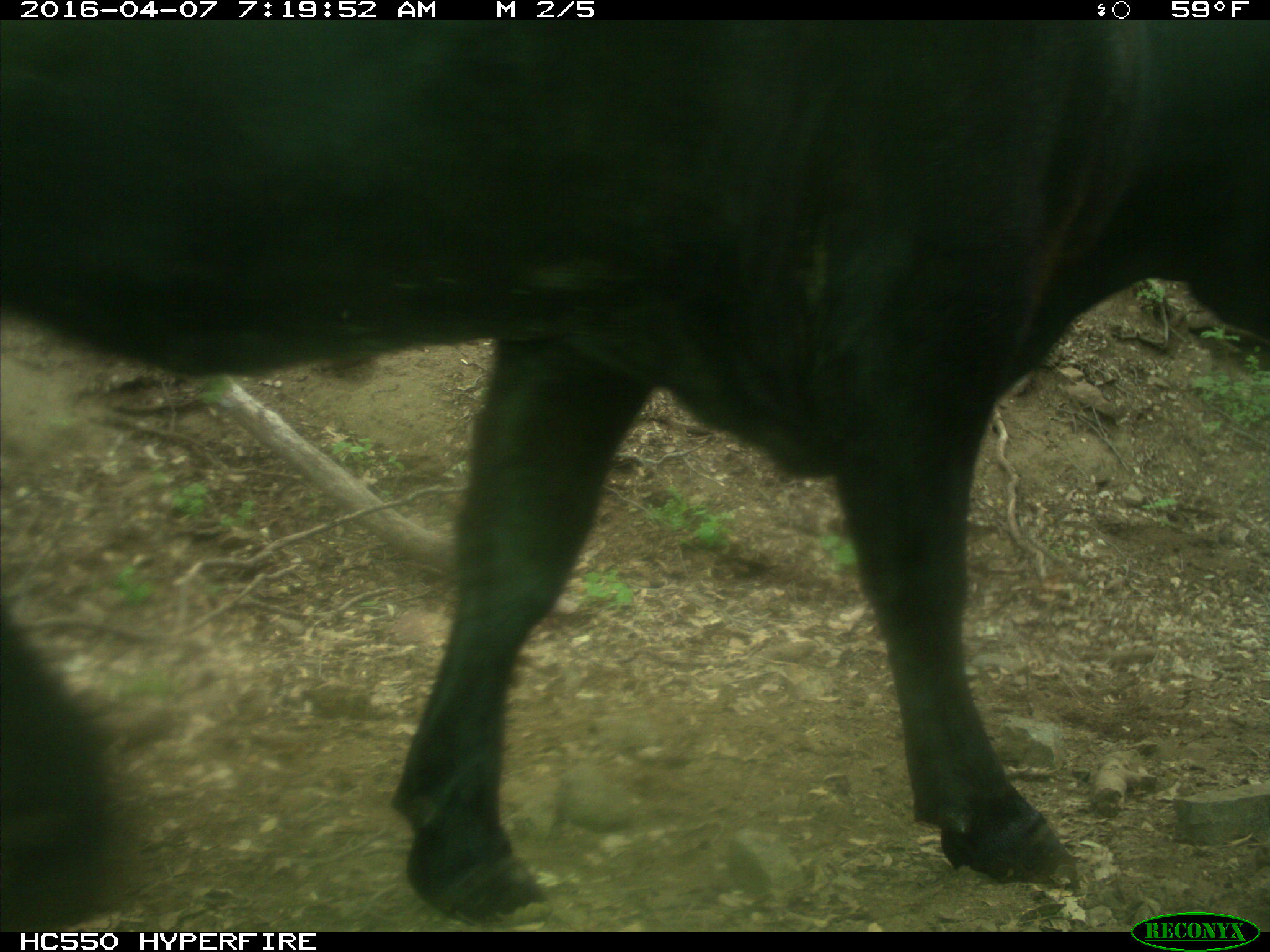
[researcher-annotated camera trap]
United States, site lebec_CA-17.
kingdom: Animalia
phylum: Chordata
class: Mammalia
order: Artiodactyla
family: Bovidae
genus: Bos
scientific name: Bos taurus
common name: domestic cow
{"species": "Bos taurus (domestic cow)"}